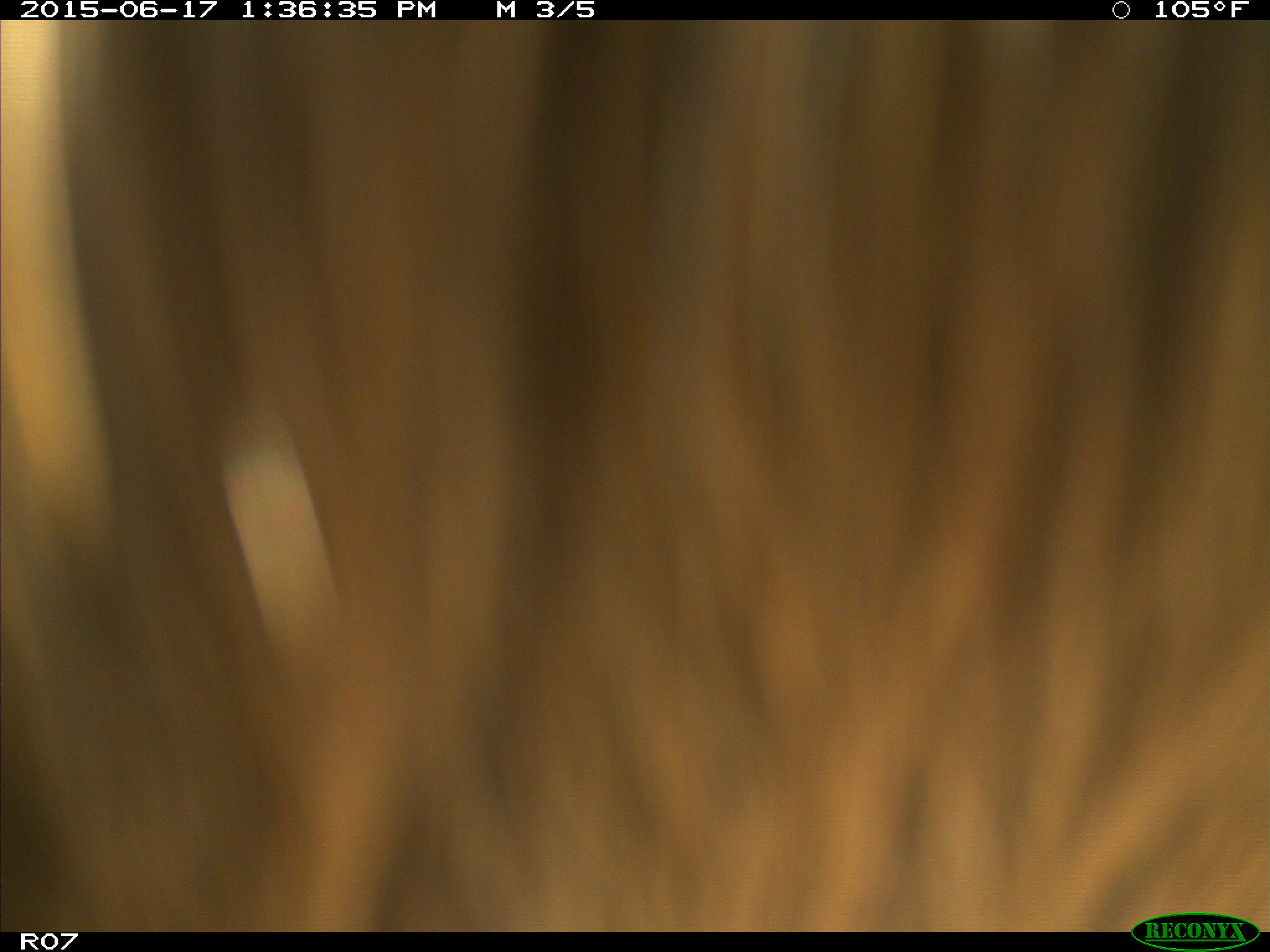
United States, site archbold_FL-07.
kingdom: Animalia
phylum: Chordata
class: Mammalia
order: Artiodactyla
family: Bovidae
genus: Bos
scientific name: Bos taurus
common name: domestic cow